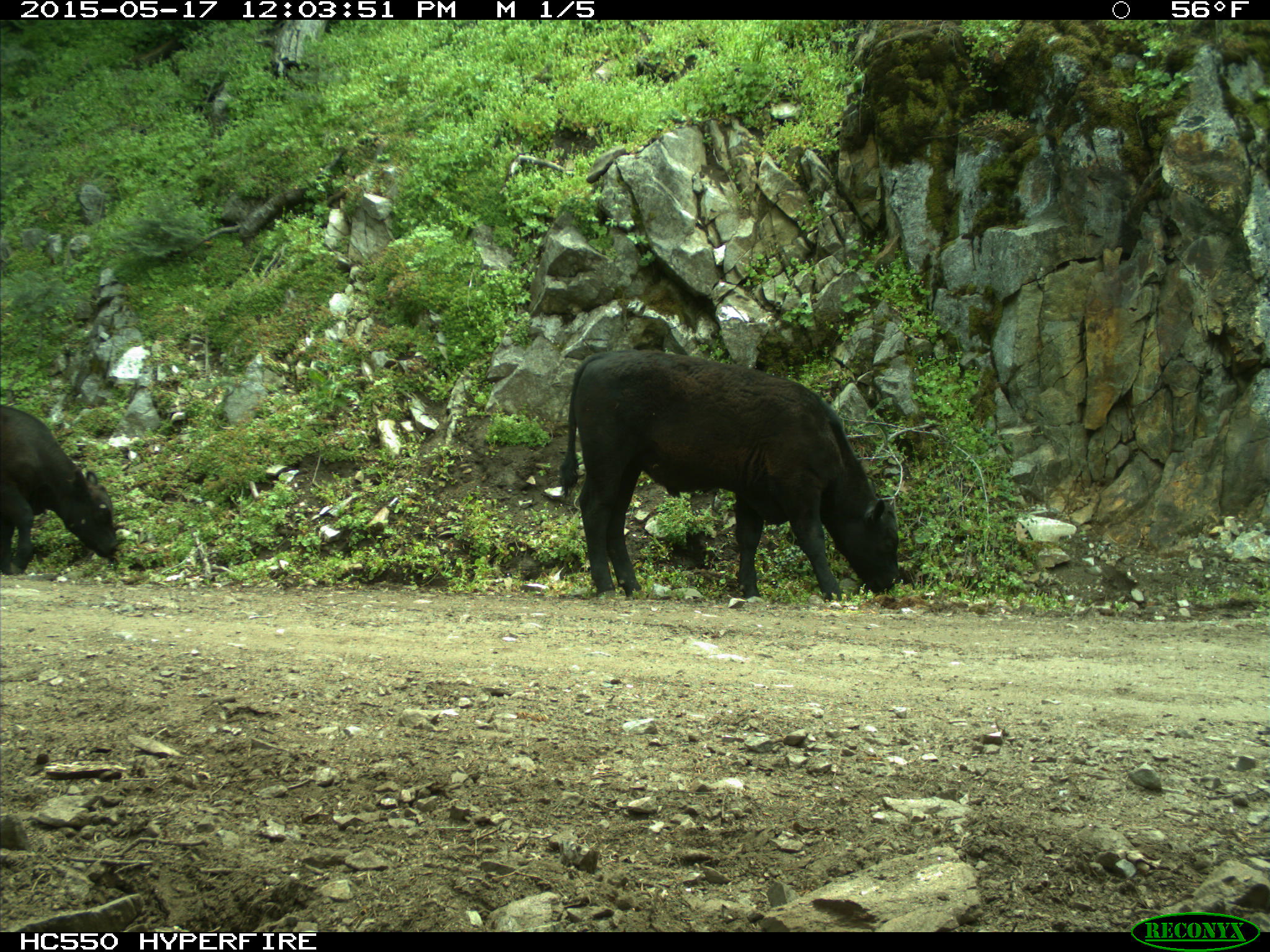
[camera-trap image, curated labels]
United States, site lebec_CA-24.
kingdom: Animalia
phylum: Chordata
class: Mammalia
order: Artiodactyla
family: Bovidae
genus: Bos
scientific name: Bos taurus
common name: domestic cow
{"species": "Bos taurus (domestic cow)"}